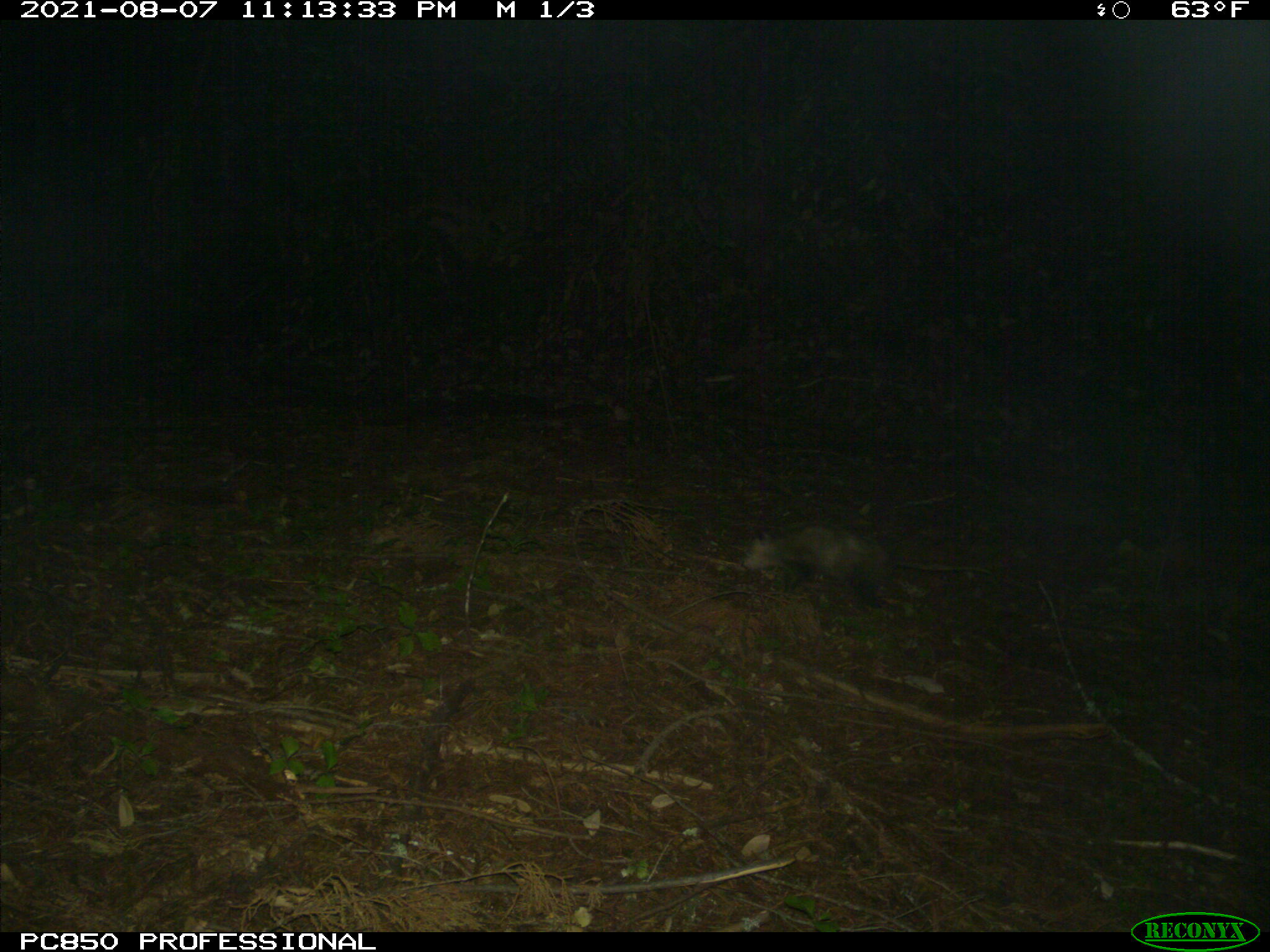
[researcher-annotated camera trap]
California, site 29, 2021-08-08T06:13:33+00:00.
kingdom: Animalia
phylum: Chordata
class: Mammalia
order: Didelphimorphia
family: Didelphidae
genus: Didelphis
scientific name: Didelphis virginiana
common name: virginia opossum